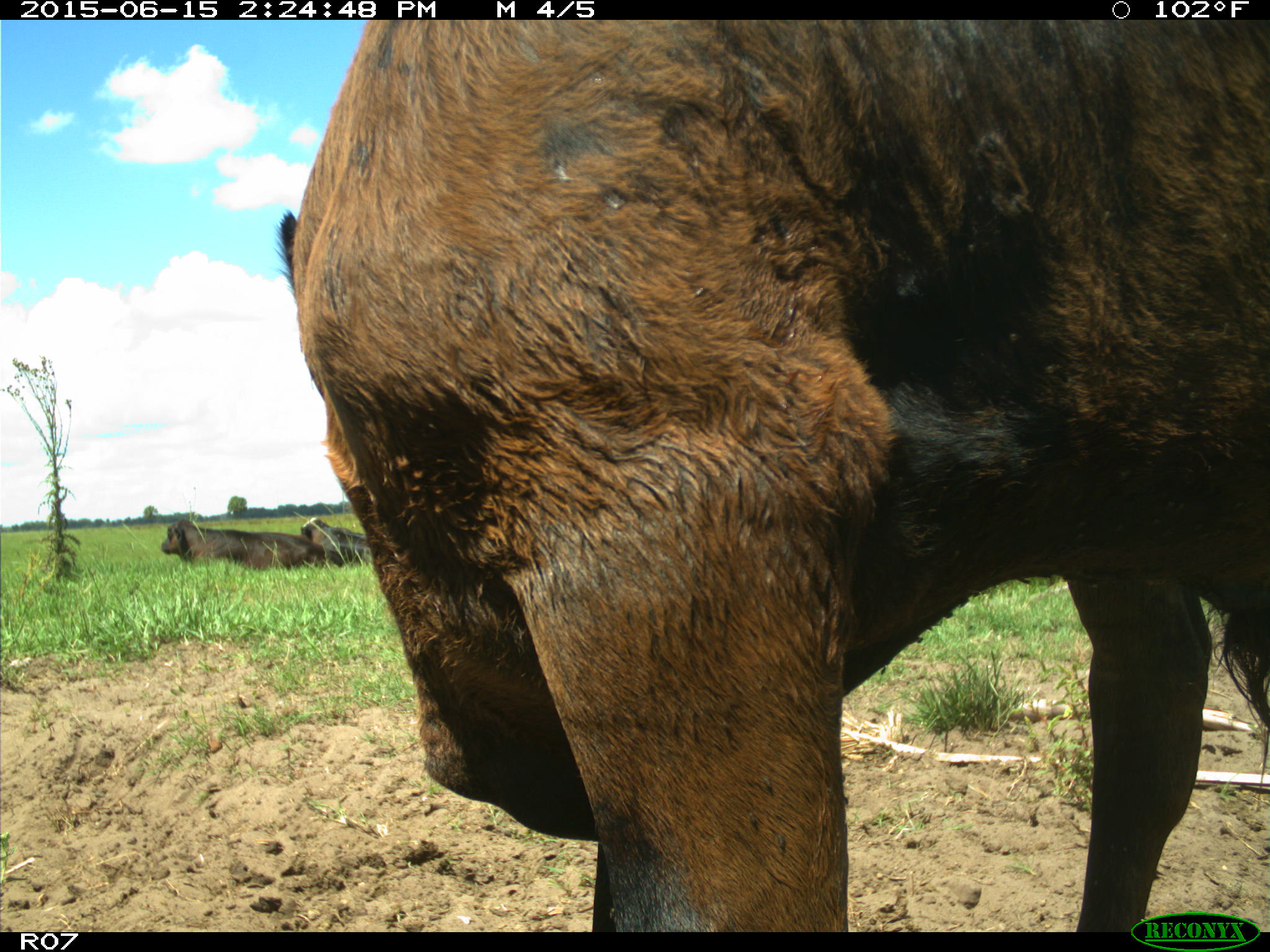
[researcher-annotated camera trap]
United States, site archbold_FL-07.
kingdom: Animalia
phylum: Chordata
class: Mammalia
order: Artiodactyla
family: Bovidae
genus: Bos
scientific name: Bos taurus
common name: domestic cow